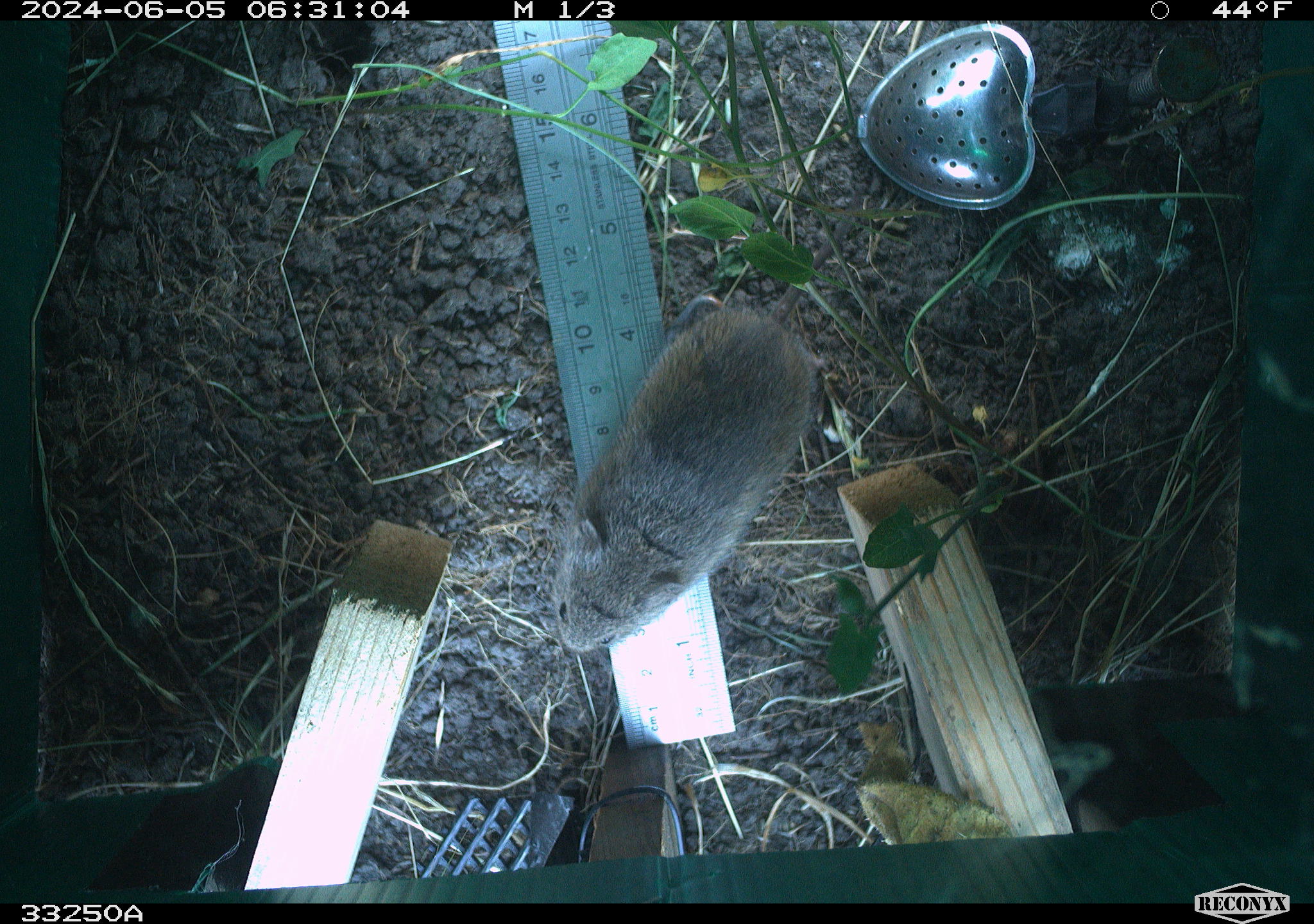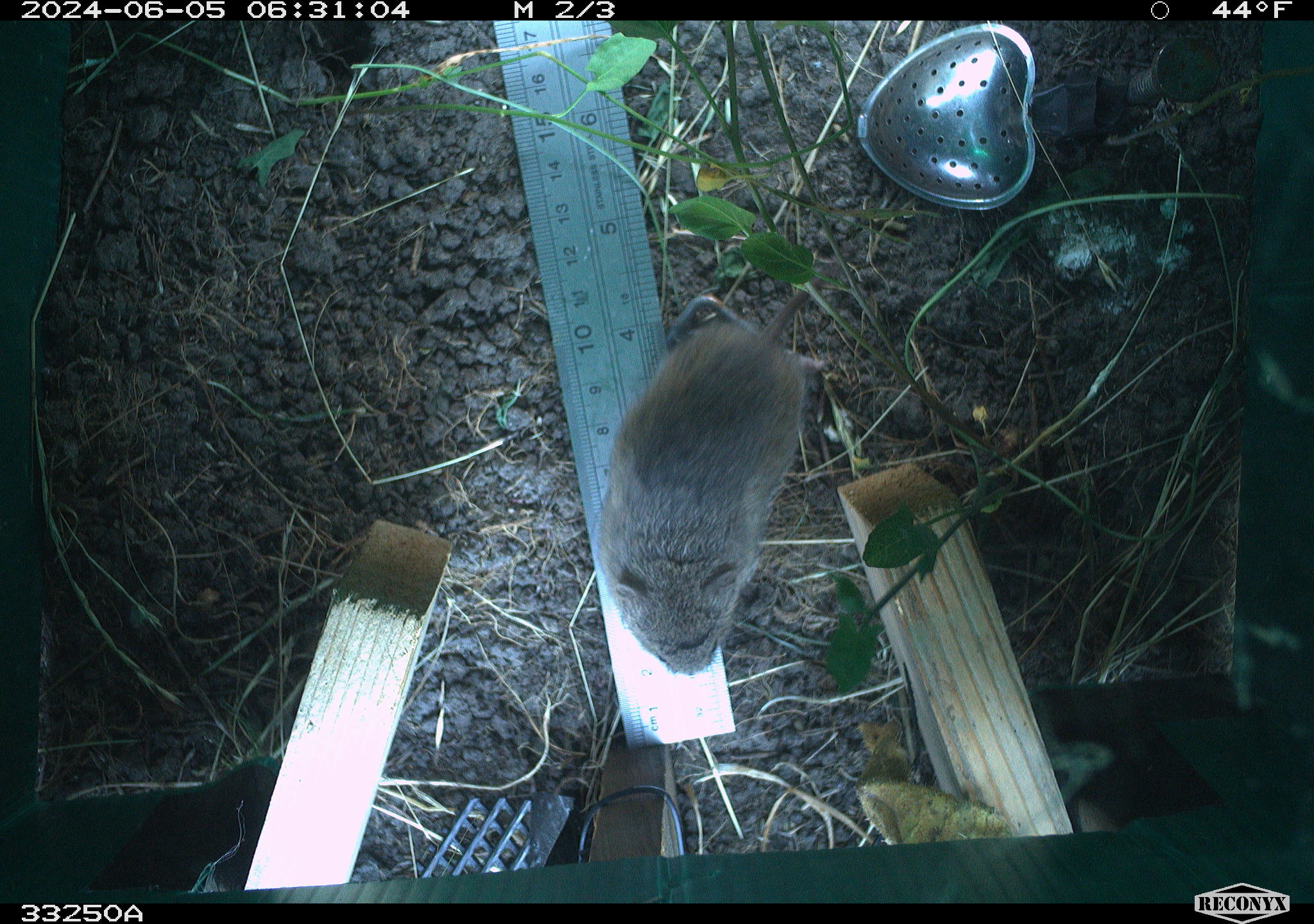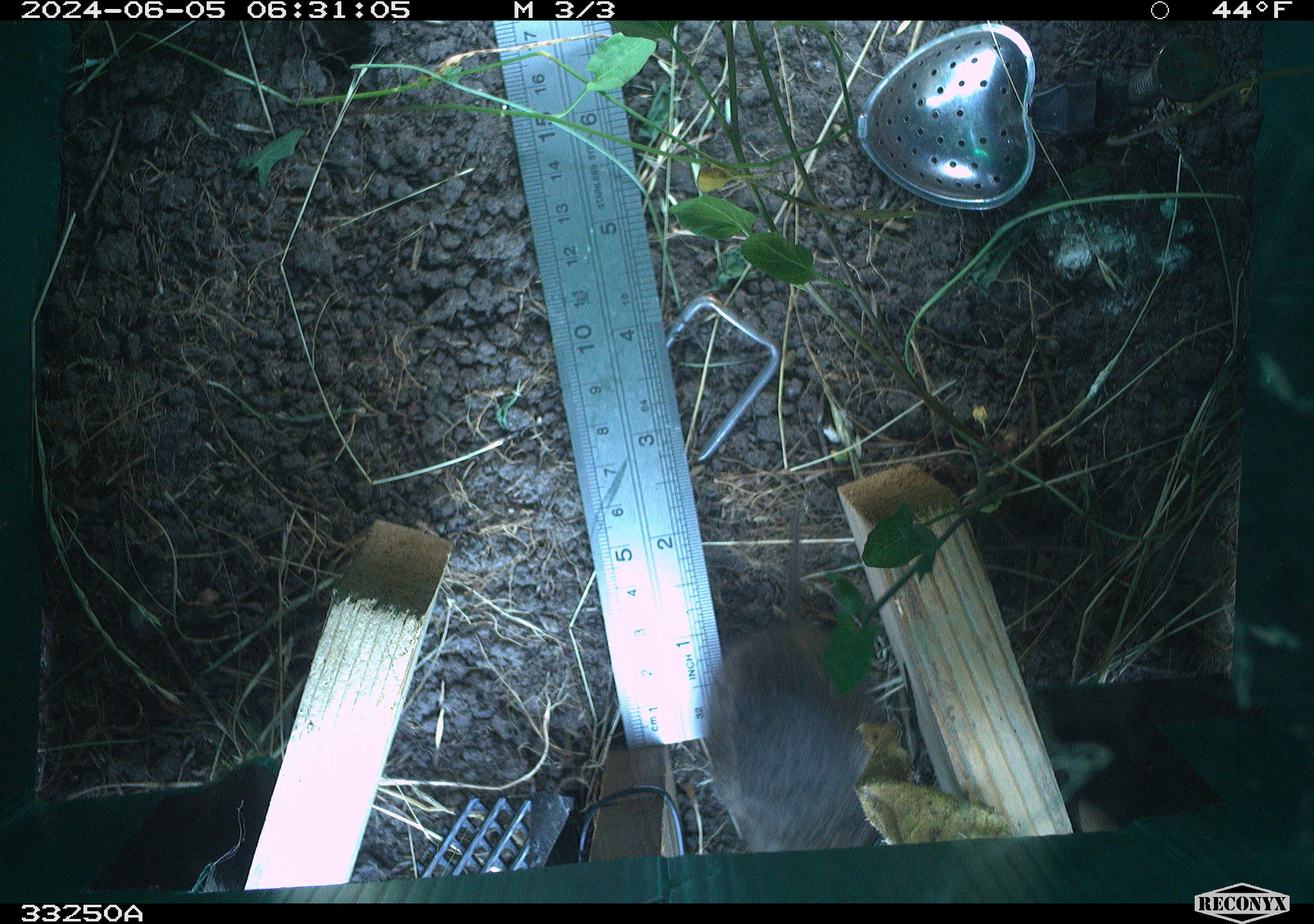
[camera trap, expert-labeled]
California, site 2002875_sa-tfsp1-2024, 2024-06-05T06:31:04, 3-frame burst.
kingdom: Animalia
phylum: Chordata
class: Mammalia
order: Rodentia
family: Cricetidae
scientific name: Arvicolinae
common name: voles, lemmings, and muskrats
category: arvicolinae subfamily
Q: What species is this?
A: Arvicolinae subfamily (voles, lemmings, and muskrats) (Arvicolinae).